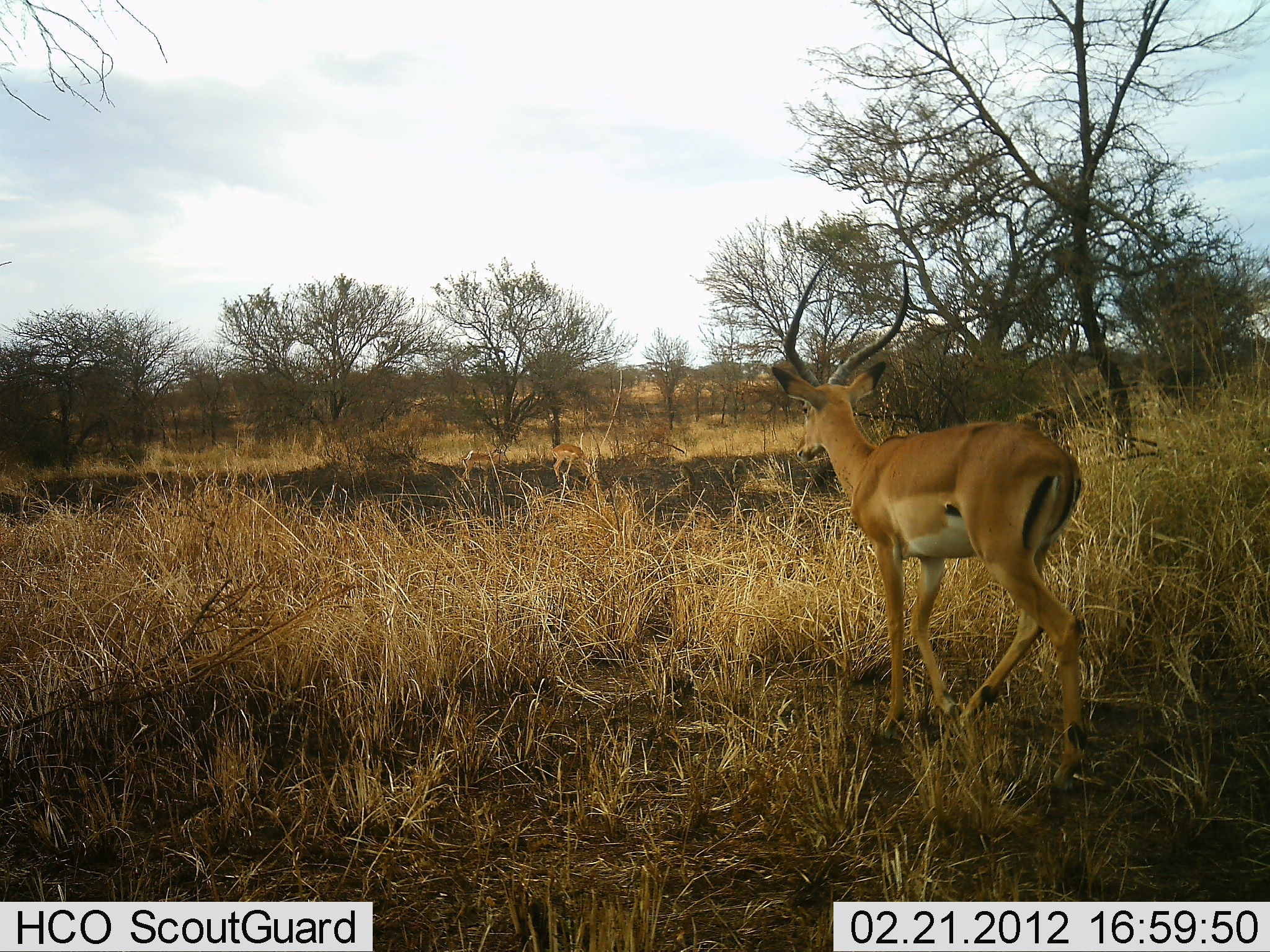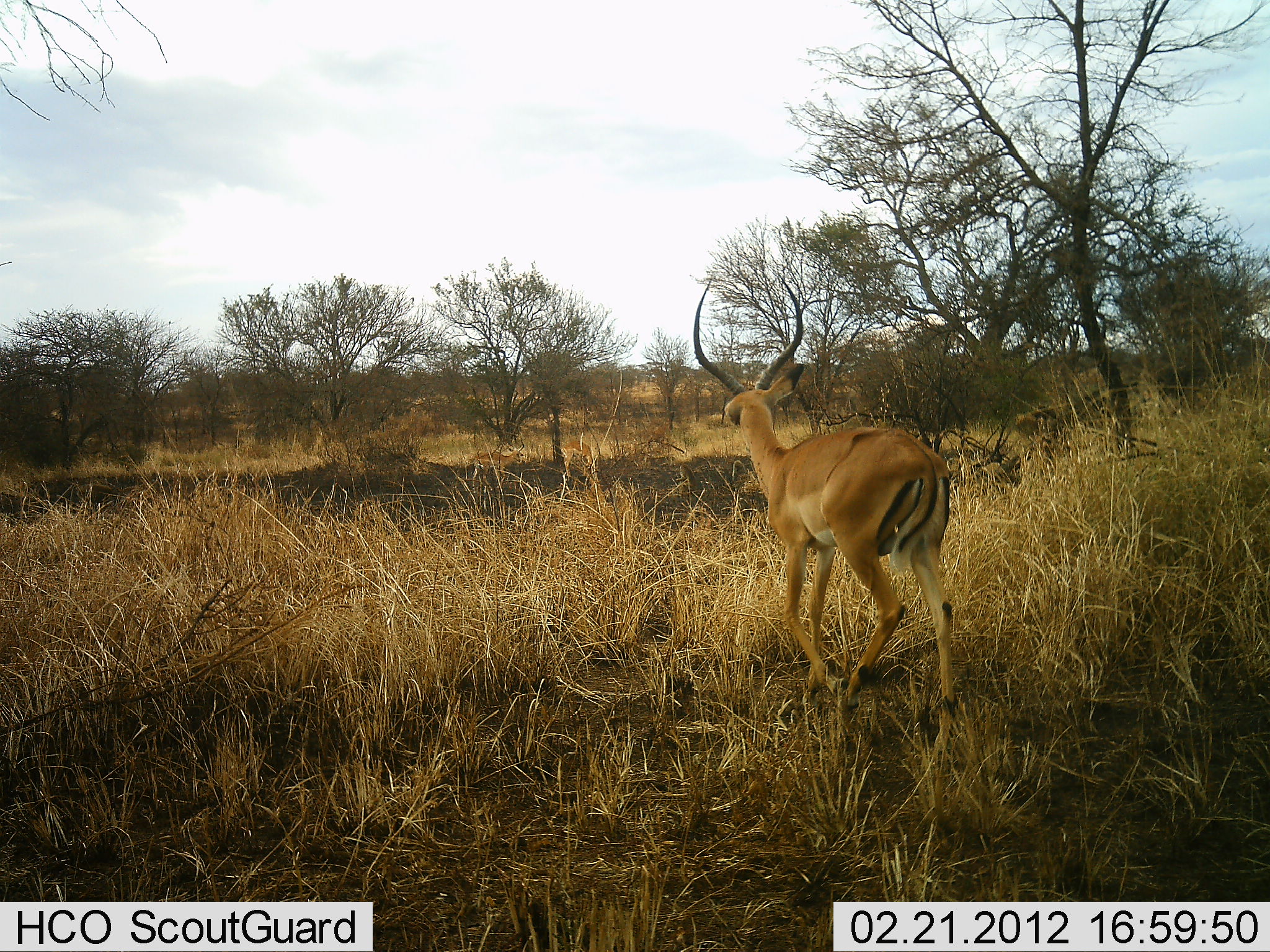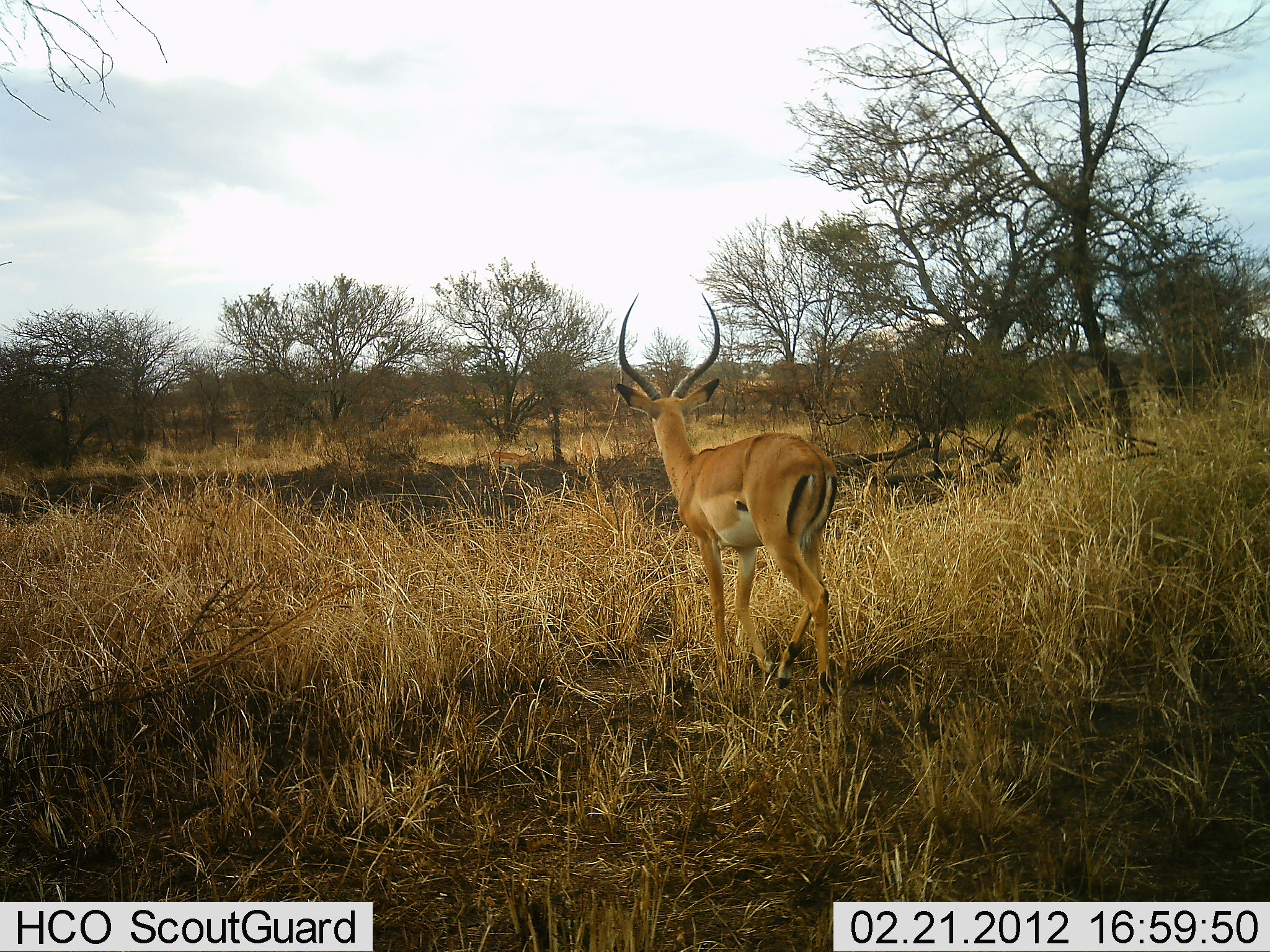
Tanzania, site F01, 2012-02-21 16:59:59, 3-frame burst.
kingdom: Animalia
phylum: Chordata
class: Mammalia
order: Artiodactyla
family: Bovidae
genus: Aepyceros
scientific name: Aepyceros melampus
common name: impala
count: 3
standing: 9%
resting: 0%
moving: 100%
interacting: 0%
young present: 0%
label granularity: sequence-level